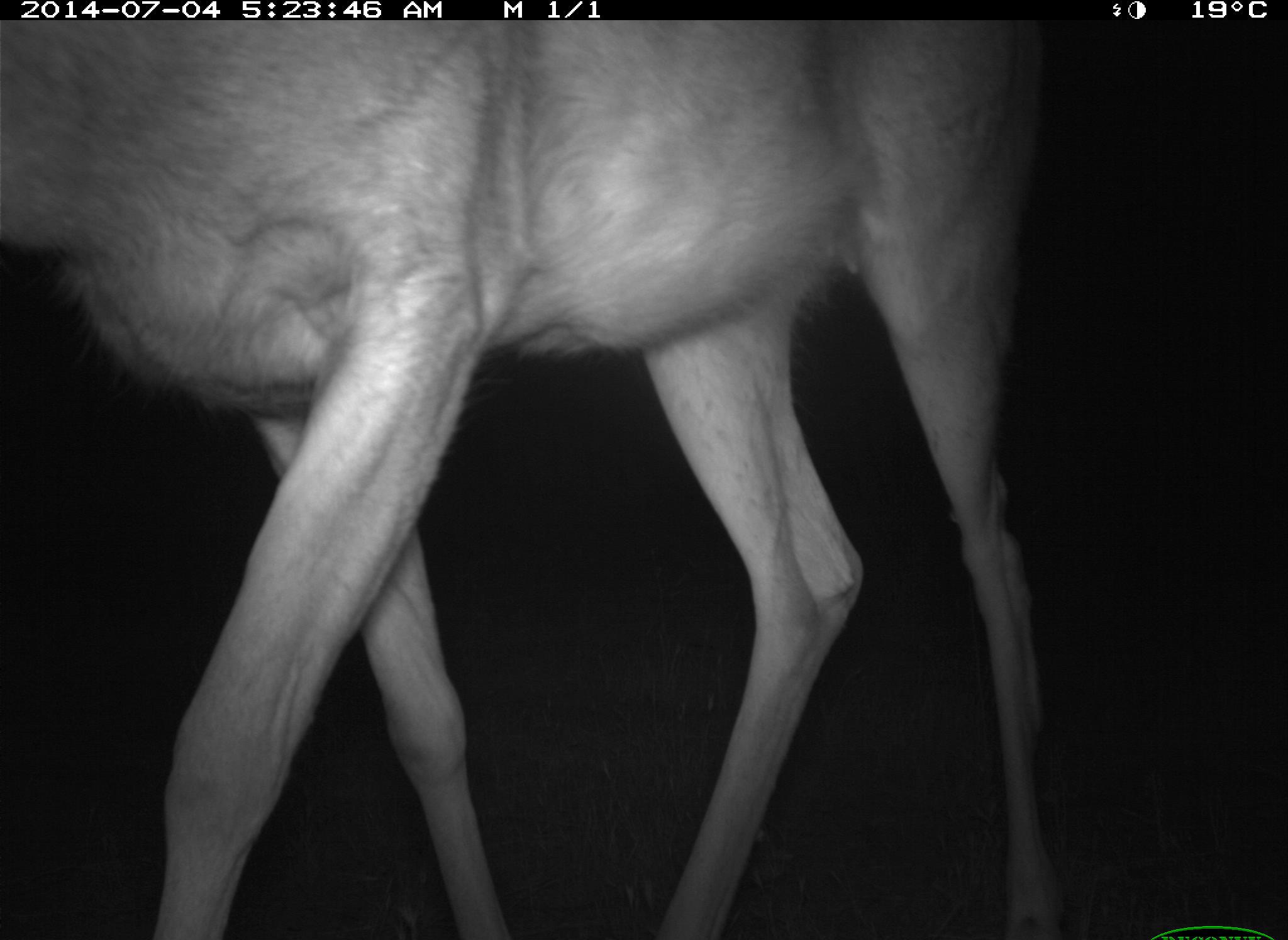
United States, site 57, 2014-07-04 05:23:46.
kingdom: Animalia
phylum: Chordata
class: Mammalia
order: Artiodactyla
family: Cervidae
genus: Odocoileus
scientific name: Odocoileus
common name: deer